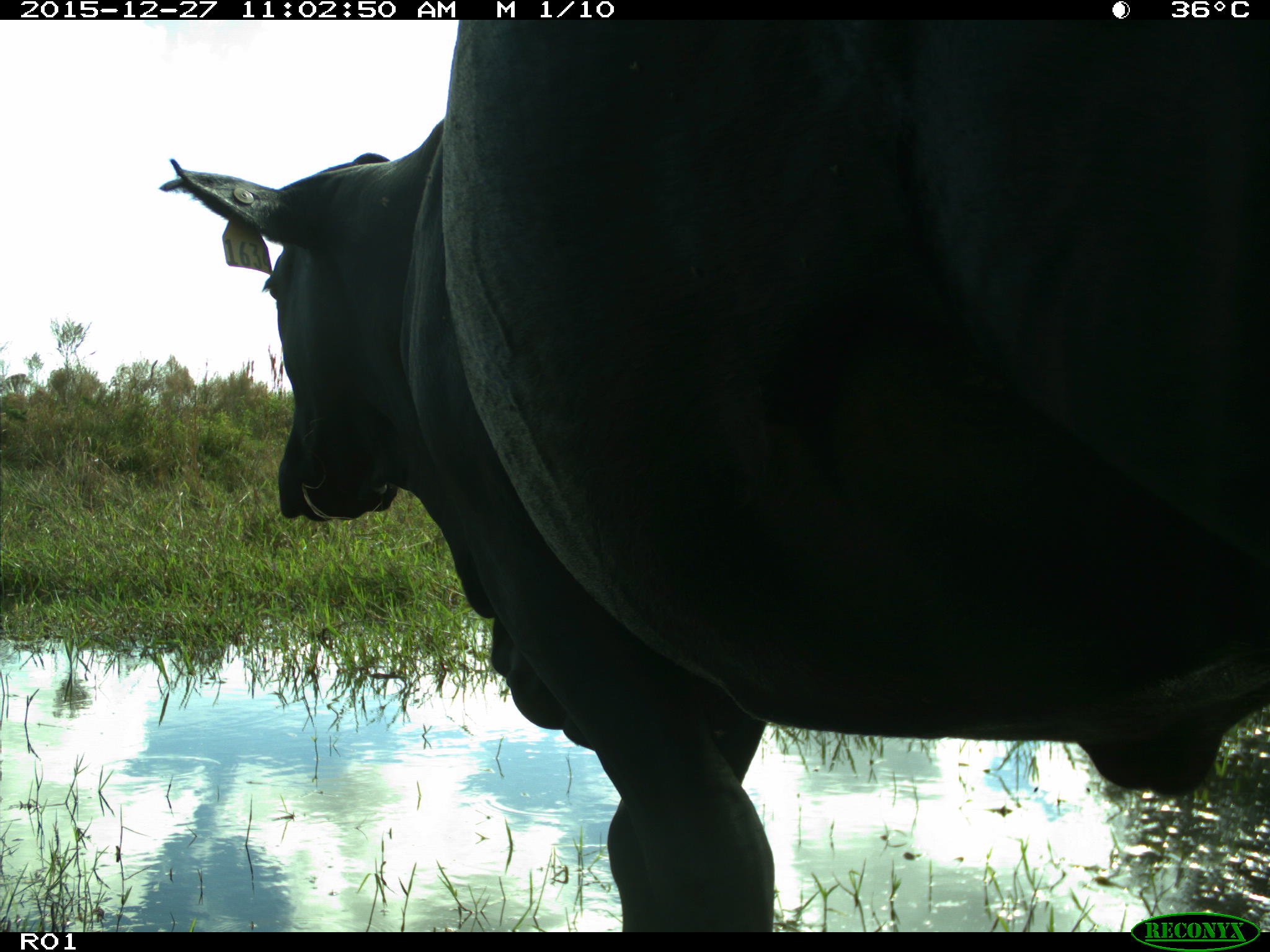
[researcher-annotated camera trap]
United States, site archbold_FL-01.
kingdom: Animalia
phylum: Chordata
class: Mammalia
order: Artiodactyla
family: Bovidae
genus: Bos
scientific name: Bos taurus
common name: domestic cow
Bos taurus (domestic cow).